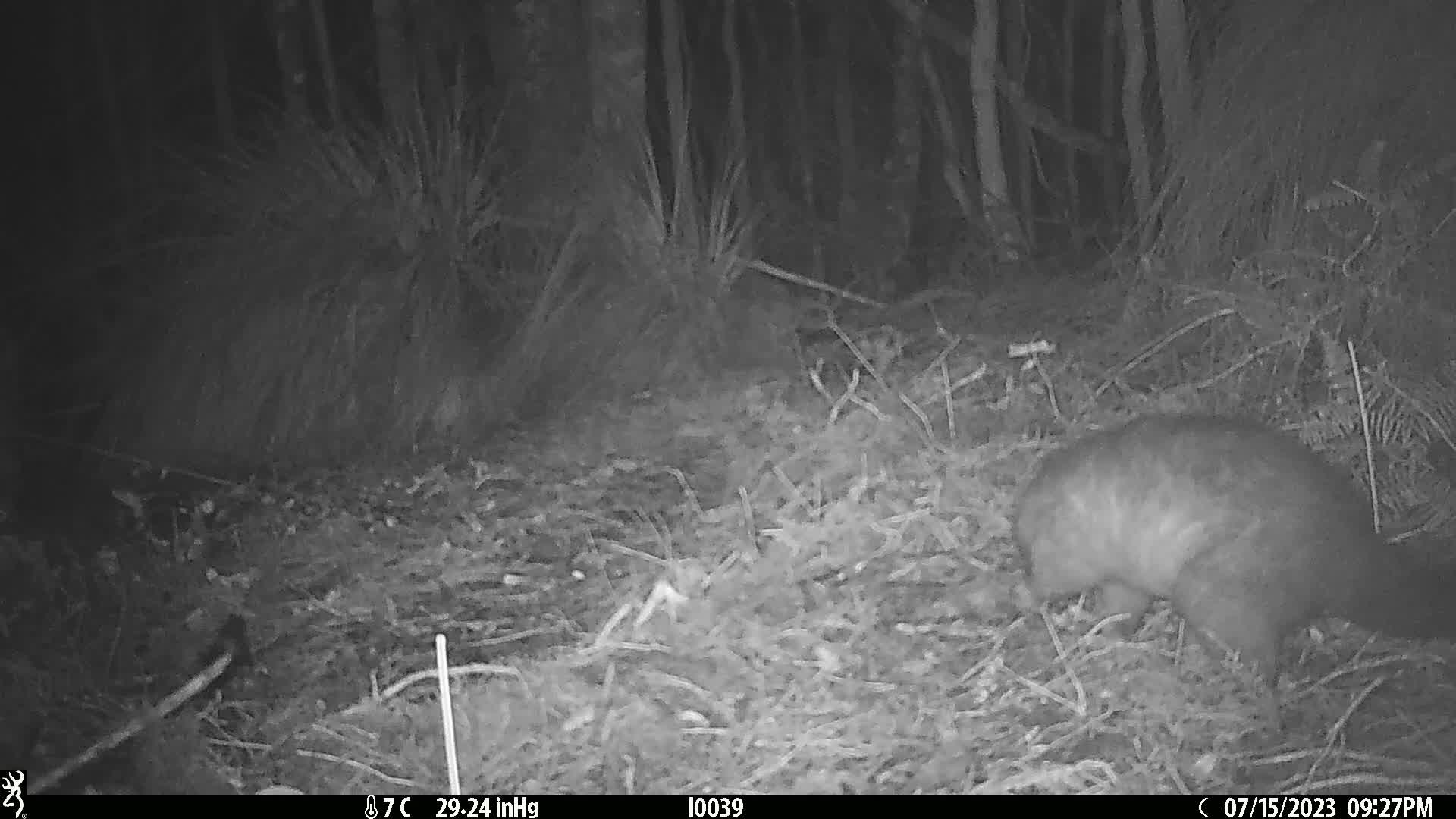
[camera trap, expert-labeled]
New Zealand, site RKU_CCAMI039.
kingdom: Animalia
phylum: Chordata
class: Mammalia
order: Diprotodontia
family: Phalangeridae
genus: Trichosurus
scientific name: Trichosurus vulpecula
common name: common brushtail possum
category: possum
Possum (common brushtail possum) (Trichosurus vulpecula).